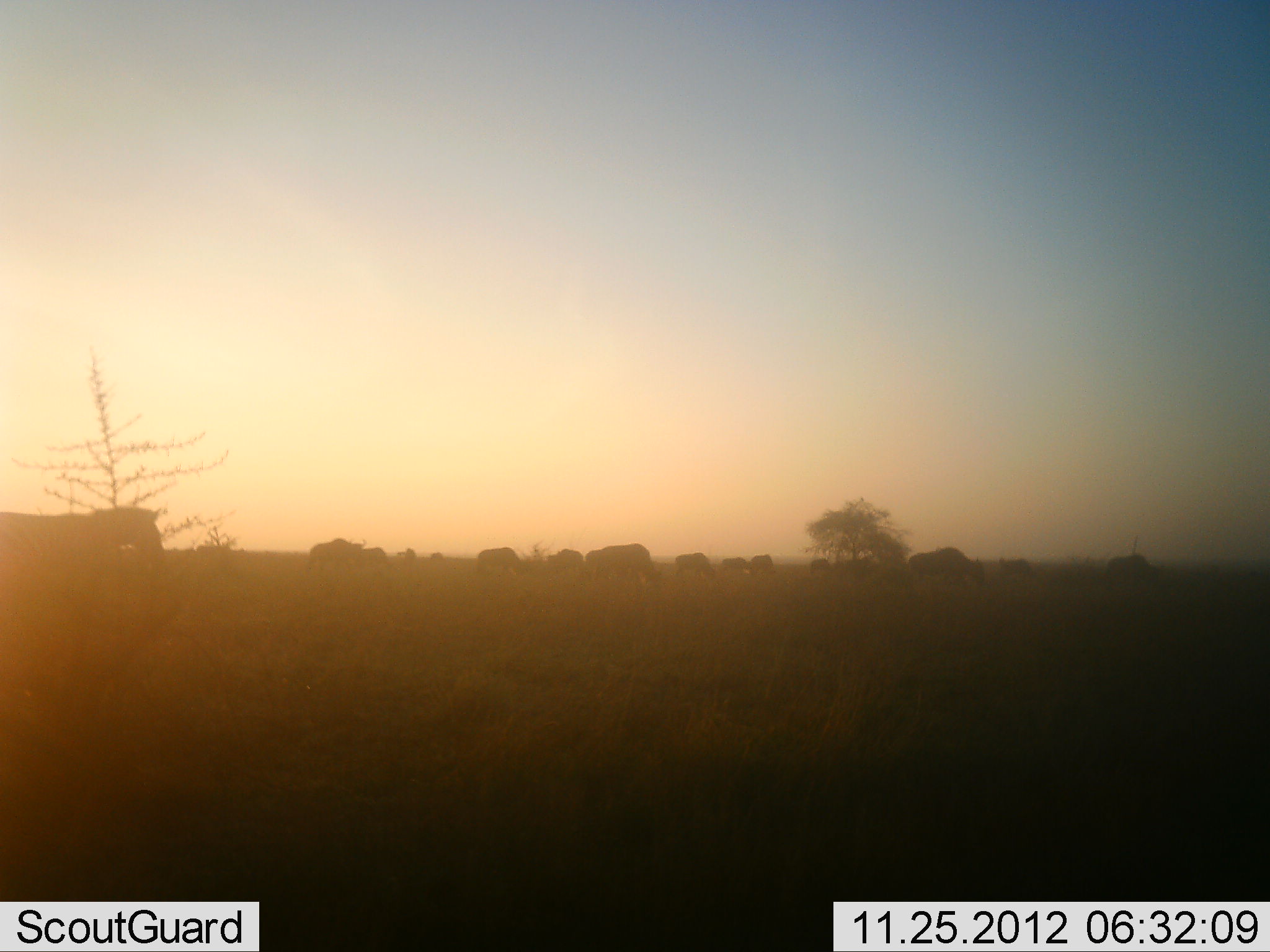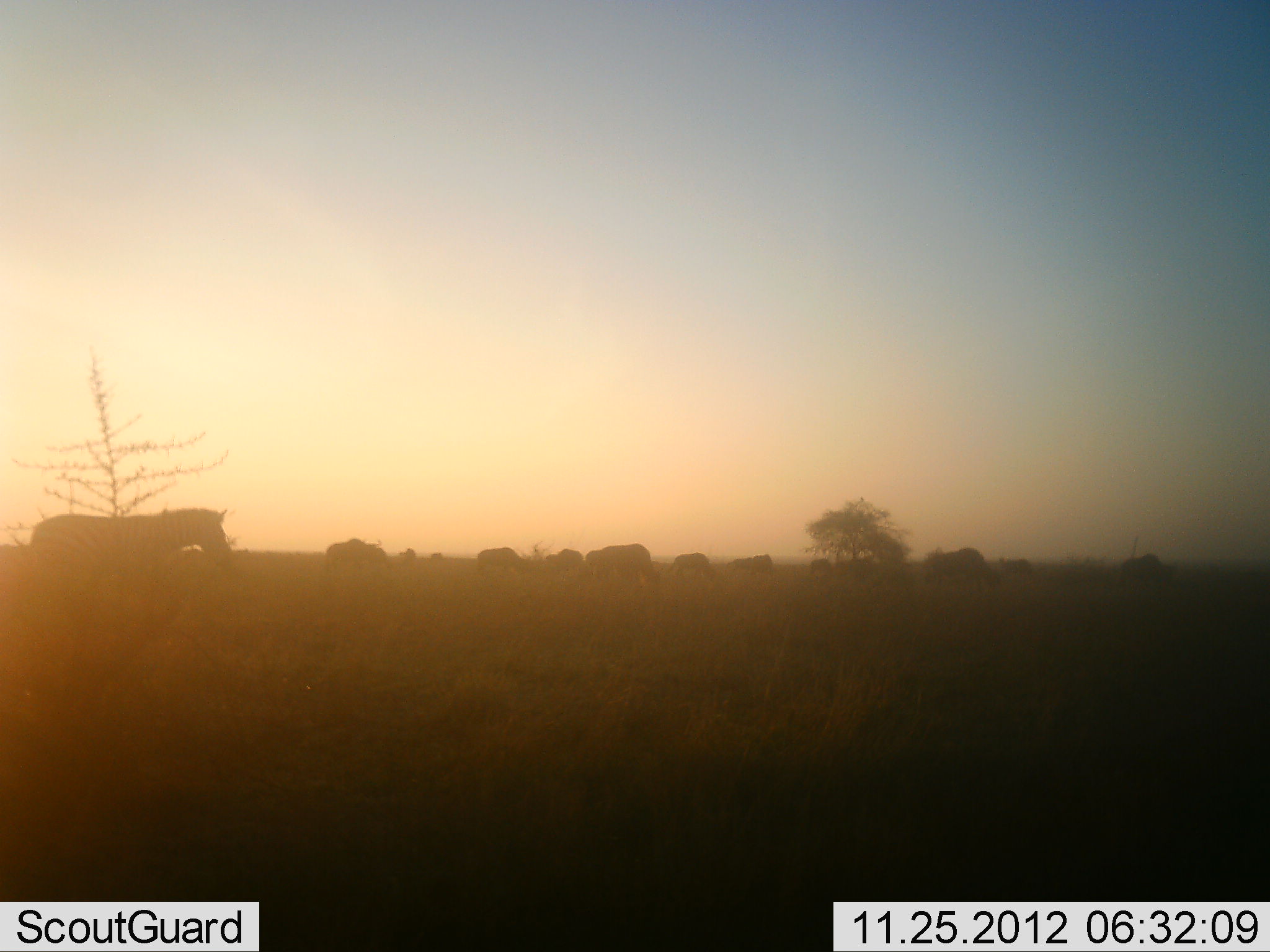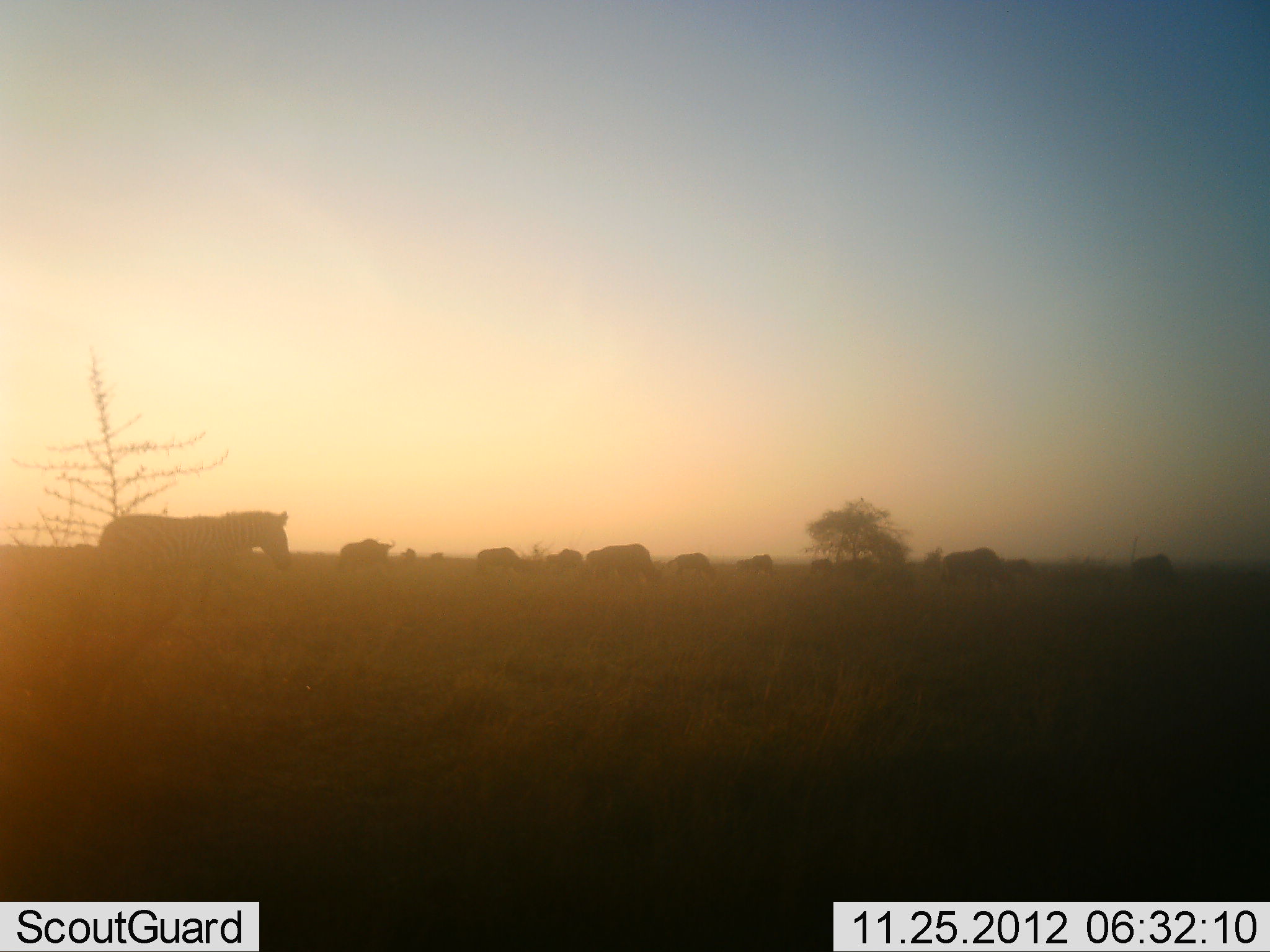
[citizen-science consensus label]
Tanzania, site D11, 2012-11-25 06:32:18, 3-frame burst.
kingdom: Animalia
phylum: Chordata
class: Mammalia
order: Artiodactyla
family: Bovidae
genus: Connochaetes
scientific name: Connochaetes taurinus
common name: blue wildebeest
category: wildebeest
Wildebeest (blue wildebeest) (Connochaetes taurinus), count 11-50. Behavior (volunteer vote fractions): standing 36%, resting 0%, moving 91%, interacting 9%. Young present (vote fraction): 0%. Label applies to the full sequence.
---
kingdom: Animalia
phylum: Chordata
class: Mammalia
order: Perissodactyla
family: Equidae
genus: Equus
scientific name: Equus quagga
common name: plains zebra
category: zebra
Zebra (plains zebra) (Equus quagga), count 1. Behavior (volunteer vote fractions): standing 16%, resting 0%, moving 89%, interacting 5%. Young present (vote fraction): 5%. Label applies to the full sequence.